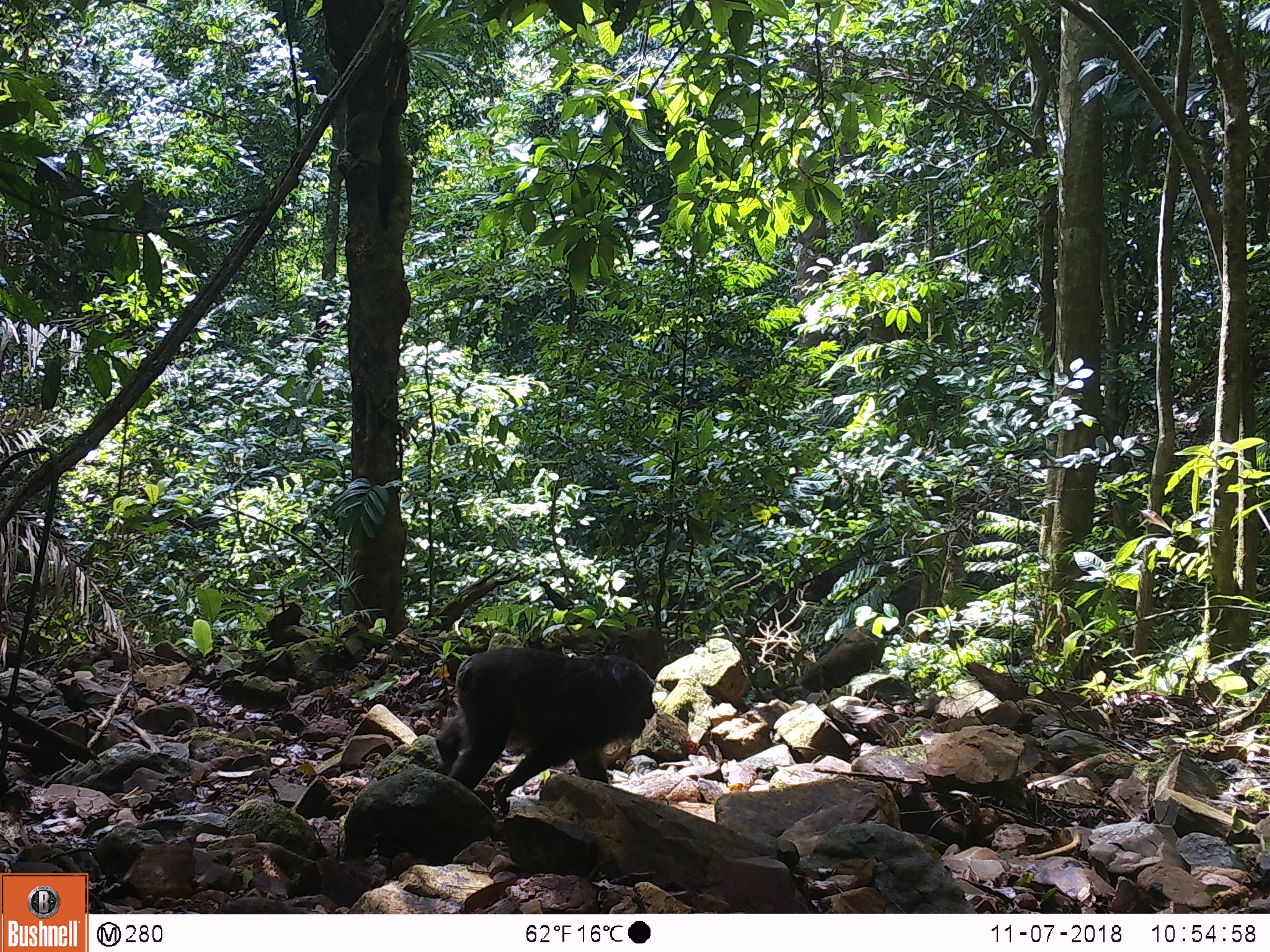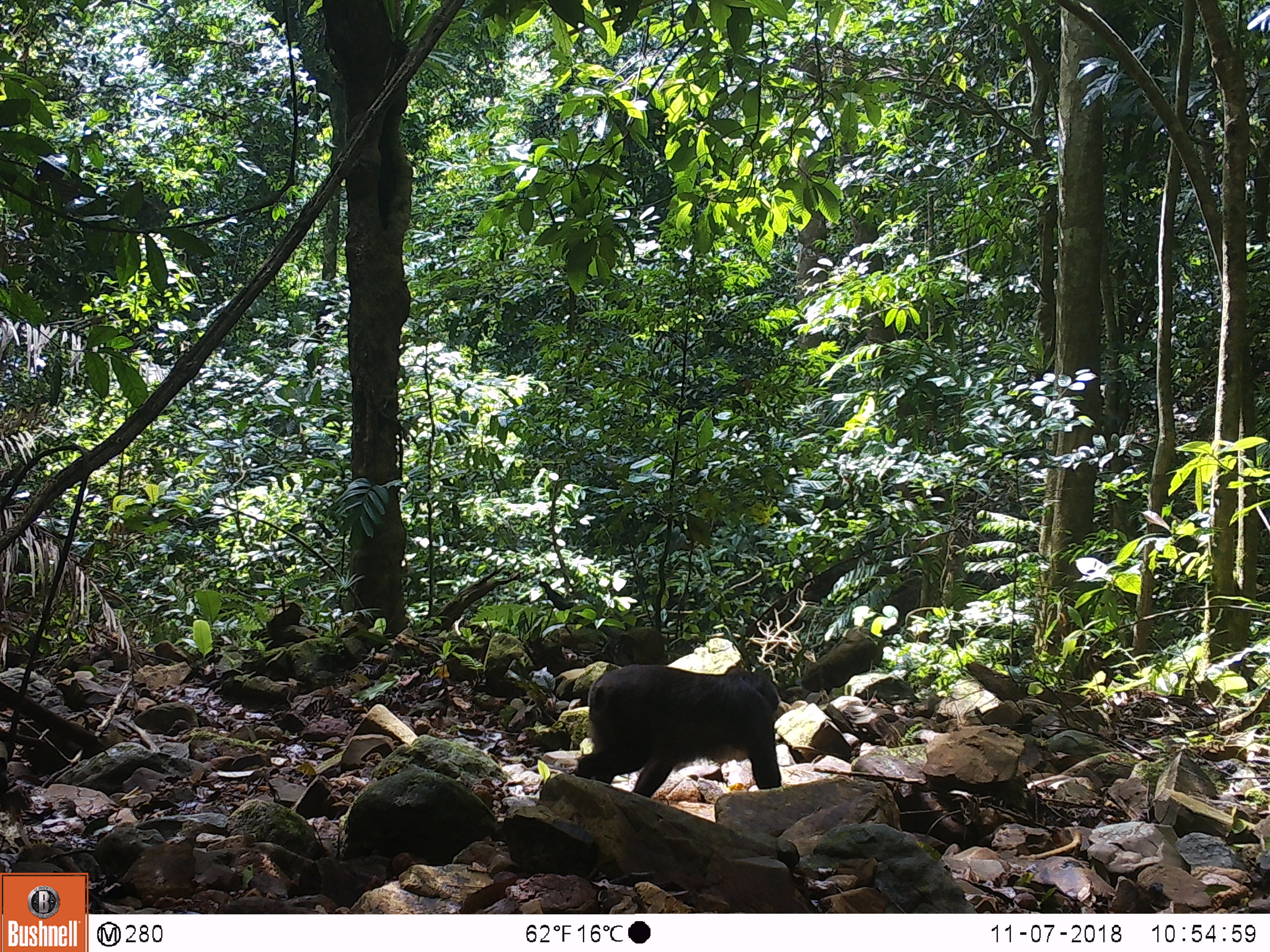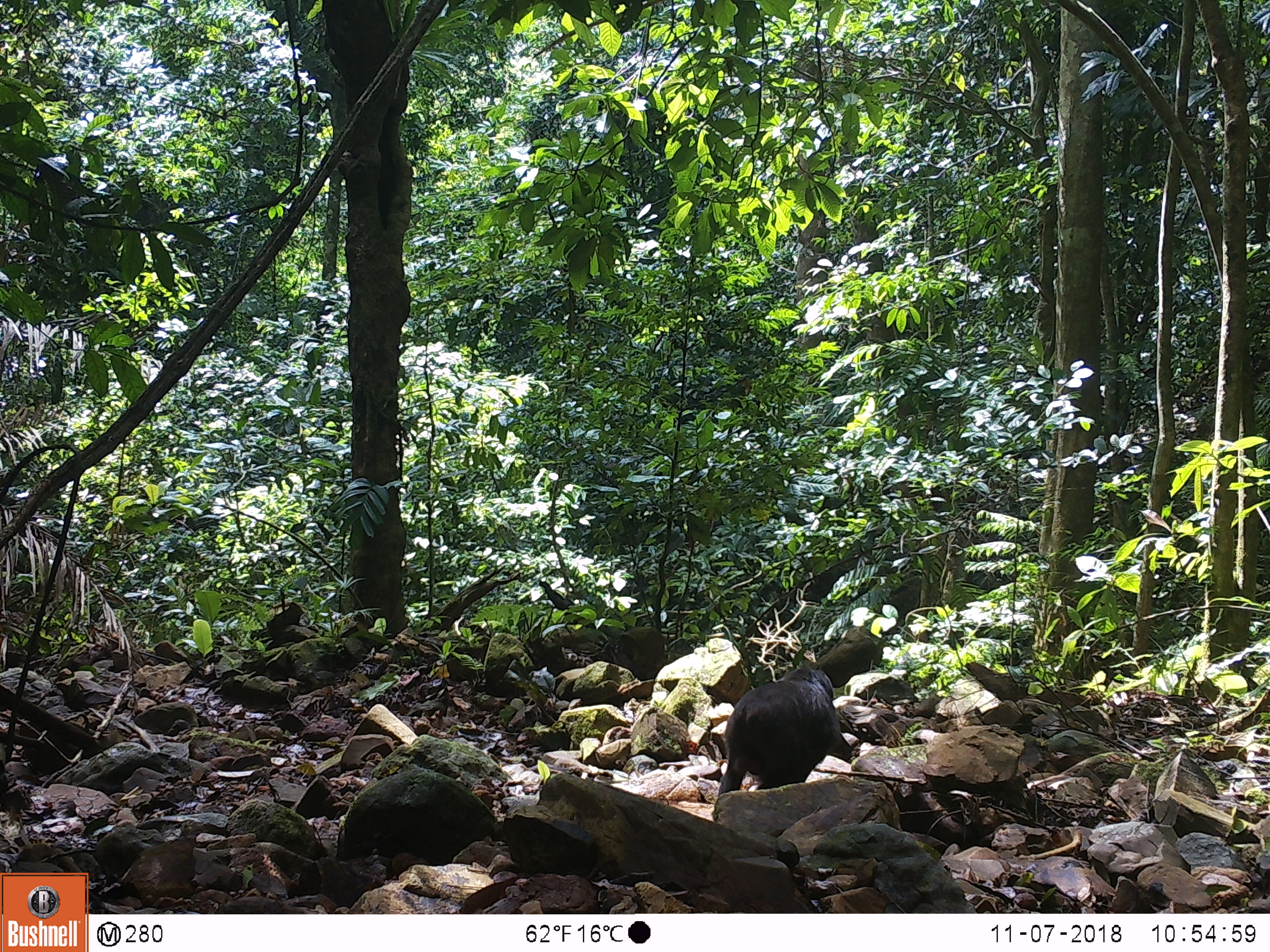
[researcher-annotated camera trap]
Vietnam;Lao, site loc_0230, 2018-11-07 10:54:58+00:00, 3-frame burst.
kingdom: Animalia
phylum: Chordata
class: Mammalia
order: Primates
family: Cercopithecidae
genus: Macaca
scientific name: Macaca arctoides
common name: stump-tailed macaque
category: stump tailed macaque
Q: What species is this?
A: Stump tailed macaque (stump-tailed macaque) (Macaca arctoides).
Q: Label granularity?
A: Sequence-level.